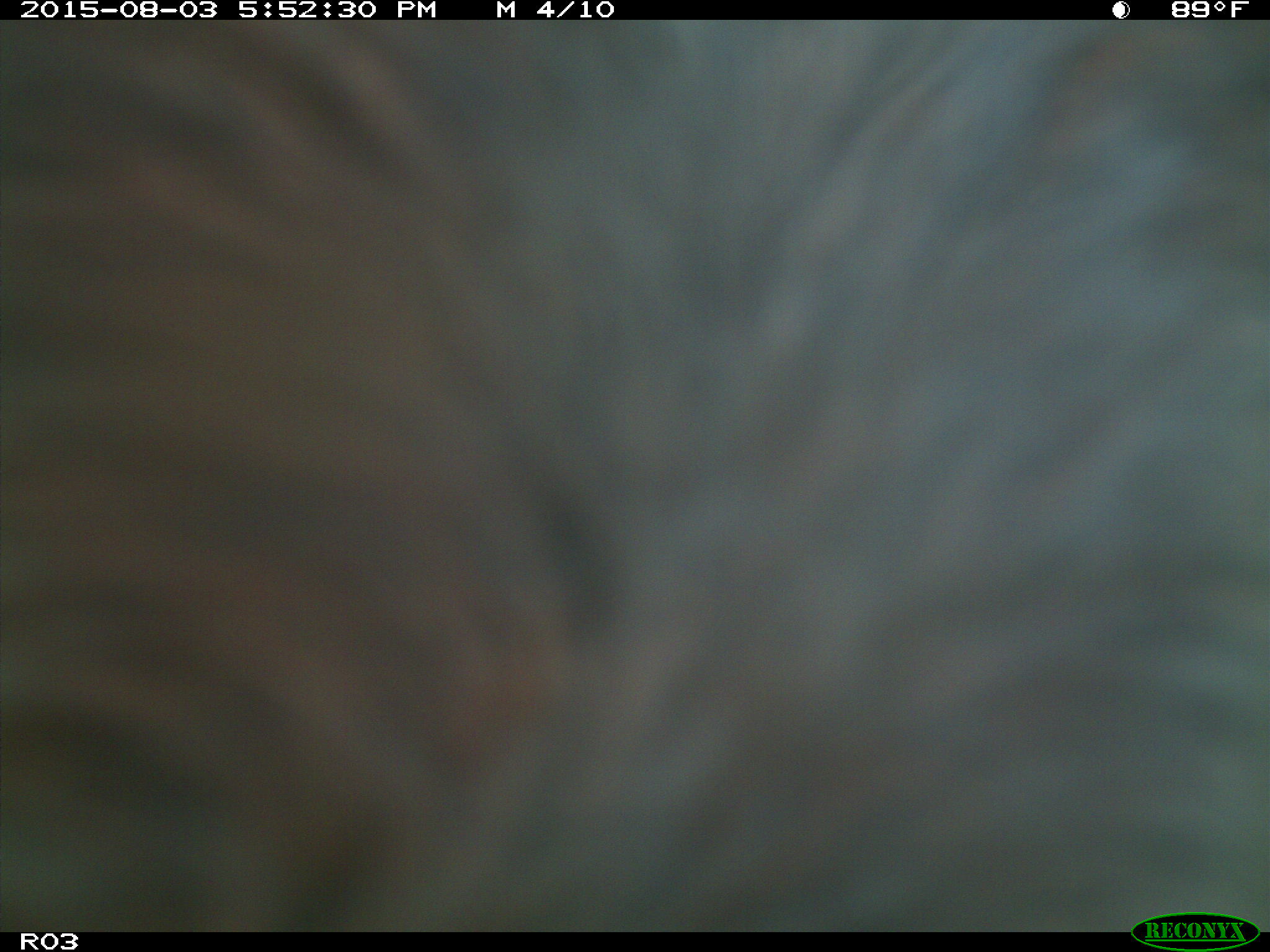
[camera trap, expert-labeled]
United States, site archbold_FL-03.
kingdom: Animalia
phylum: Chordata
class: Mammalia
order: Artiodactyla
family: Bovidae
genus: Bos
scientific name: Bos taurus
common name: domestic cow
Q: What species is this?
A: Bos taurus (domestic cow).